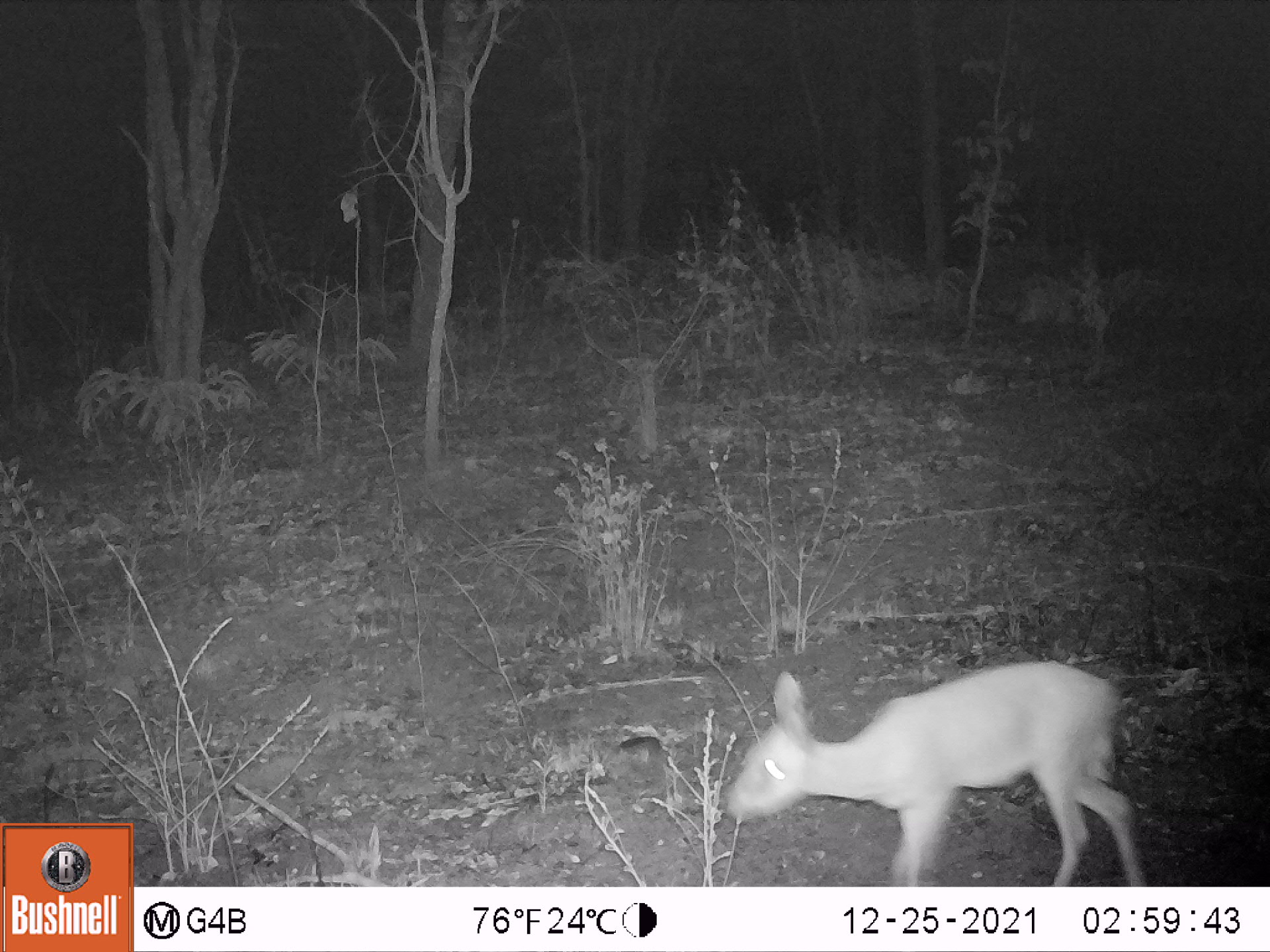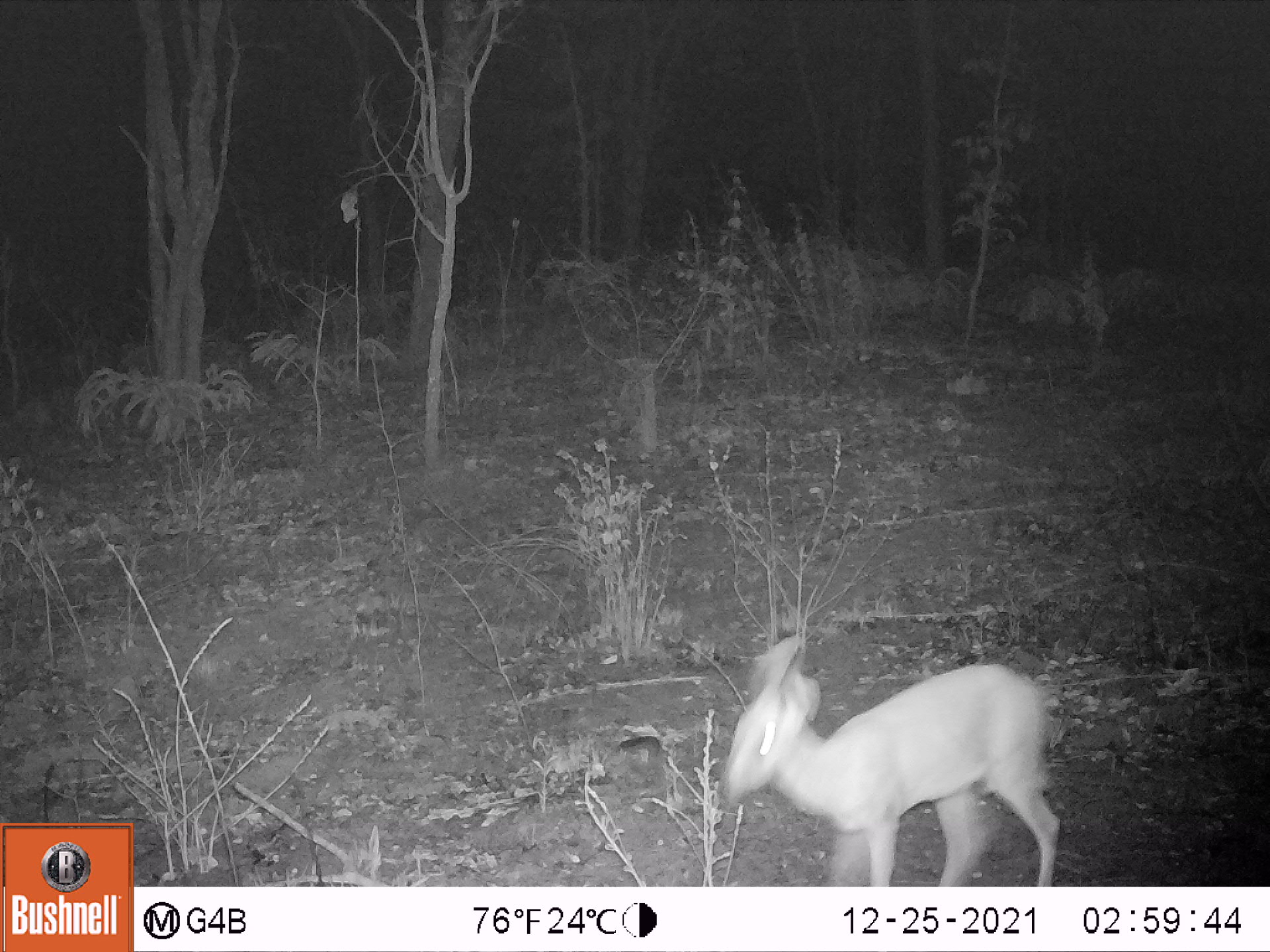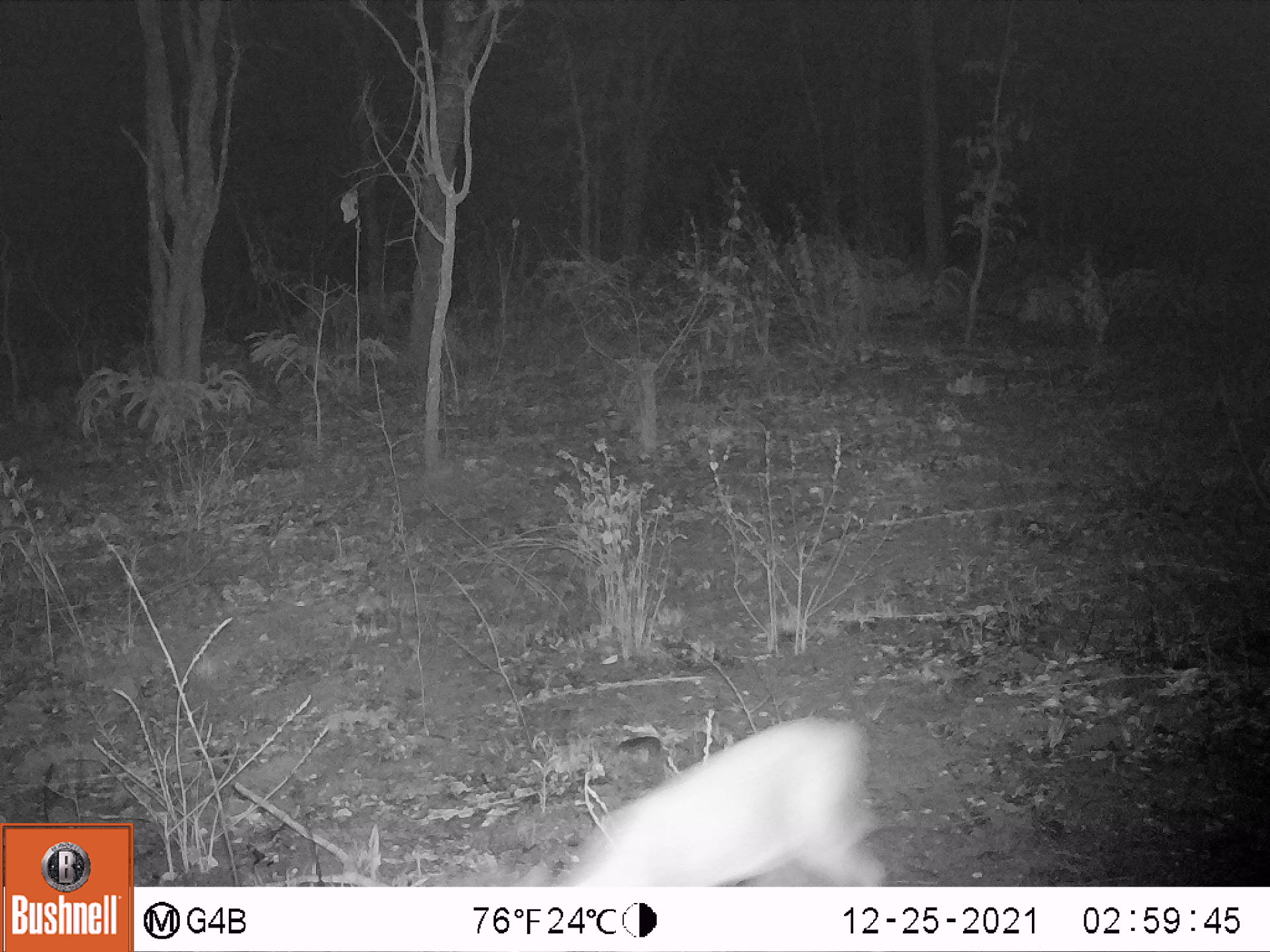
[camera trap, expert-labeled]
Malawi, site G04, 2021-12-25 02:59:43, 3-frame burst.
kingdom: Animalia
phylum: Chordata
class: Mammalia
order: Artiodactyla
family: Bovidae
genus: Sylvicapra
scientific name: Sylvicapra grimmia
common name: common duiker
Common duiker (Sylvicapra grimmia), count 1.